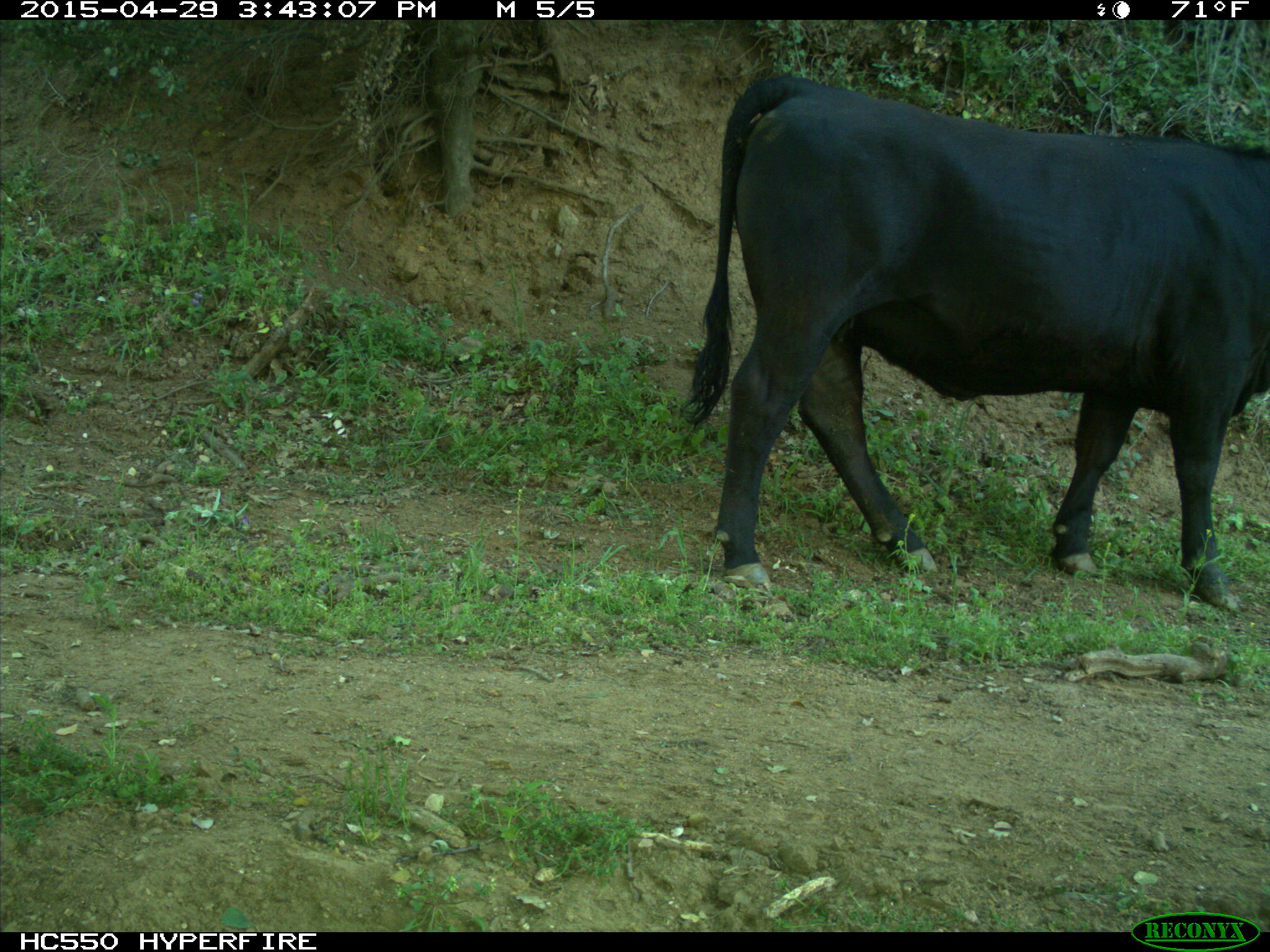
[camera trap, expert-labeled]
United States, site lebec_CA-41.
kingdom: Animalia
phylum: Chordata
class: Mammalia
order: Artiodactyla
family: Bovidae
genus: Bos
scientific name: Bos taurus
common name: domestic cow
Bos taurus (domestic cow).